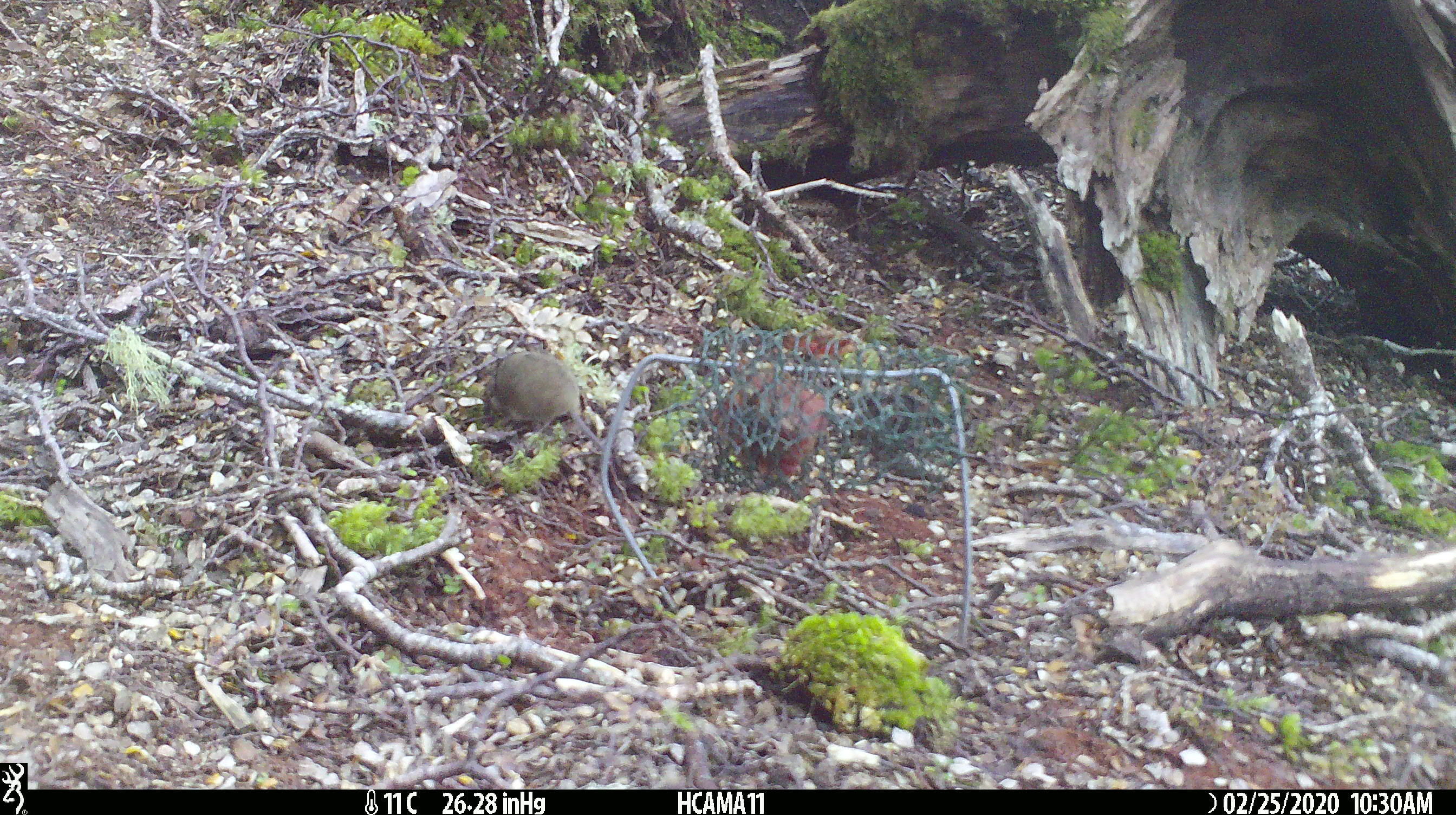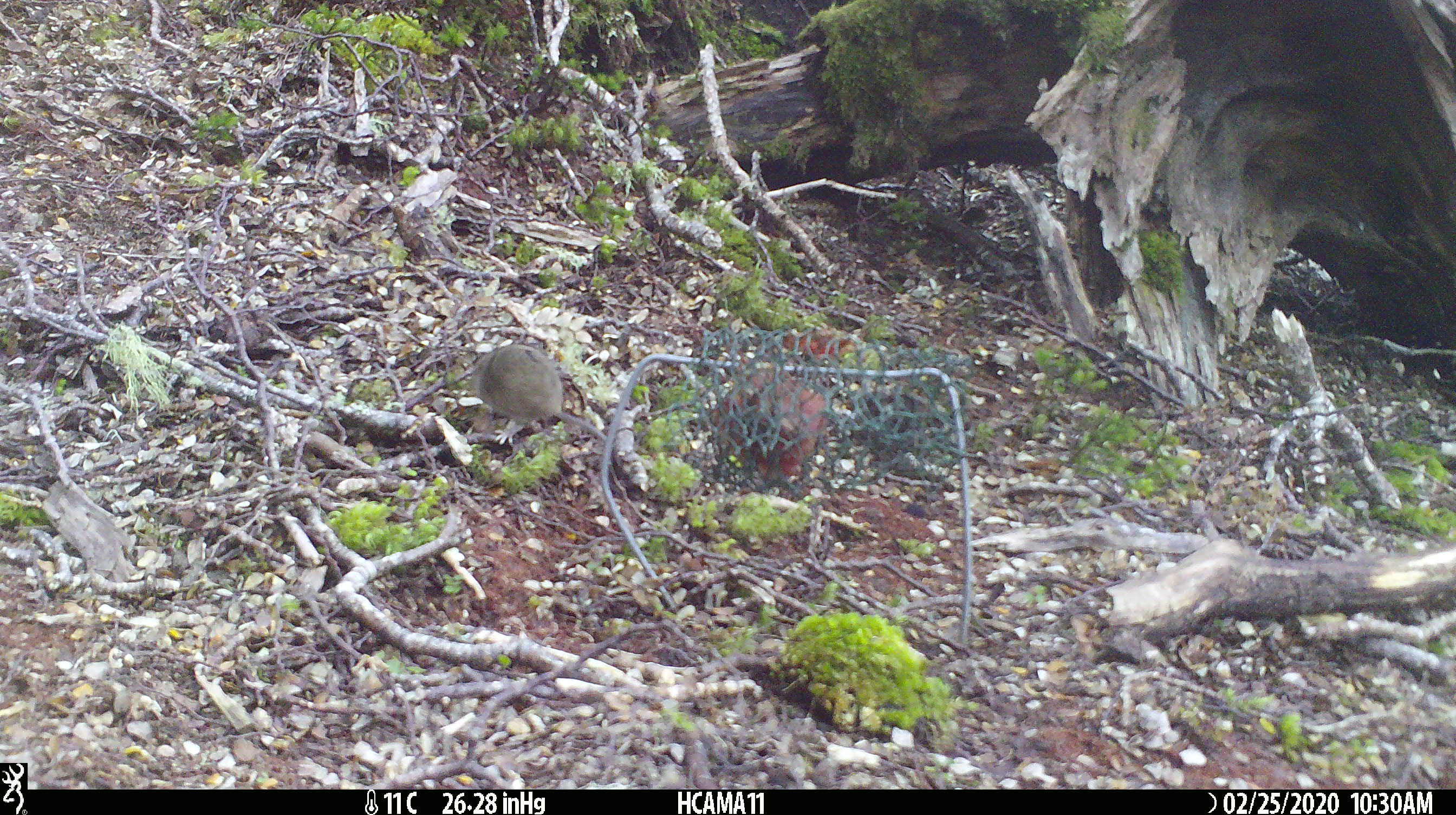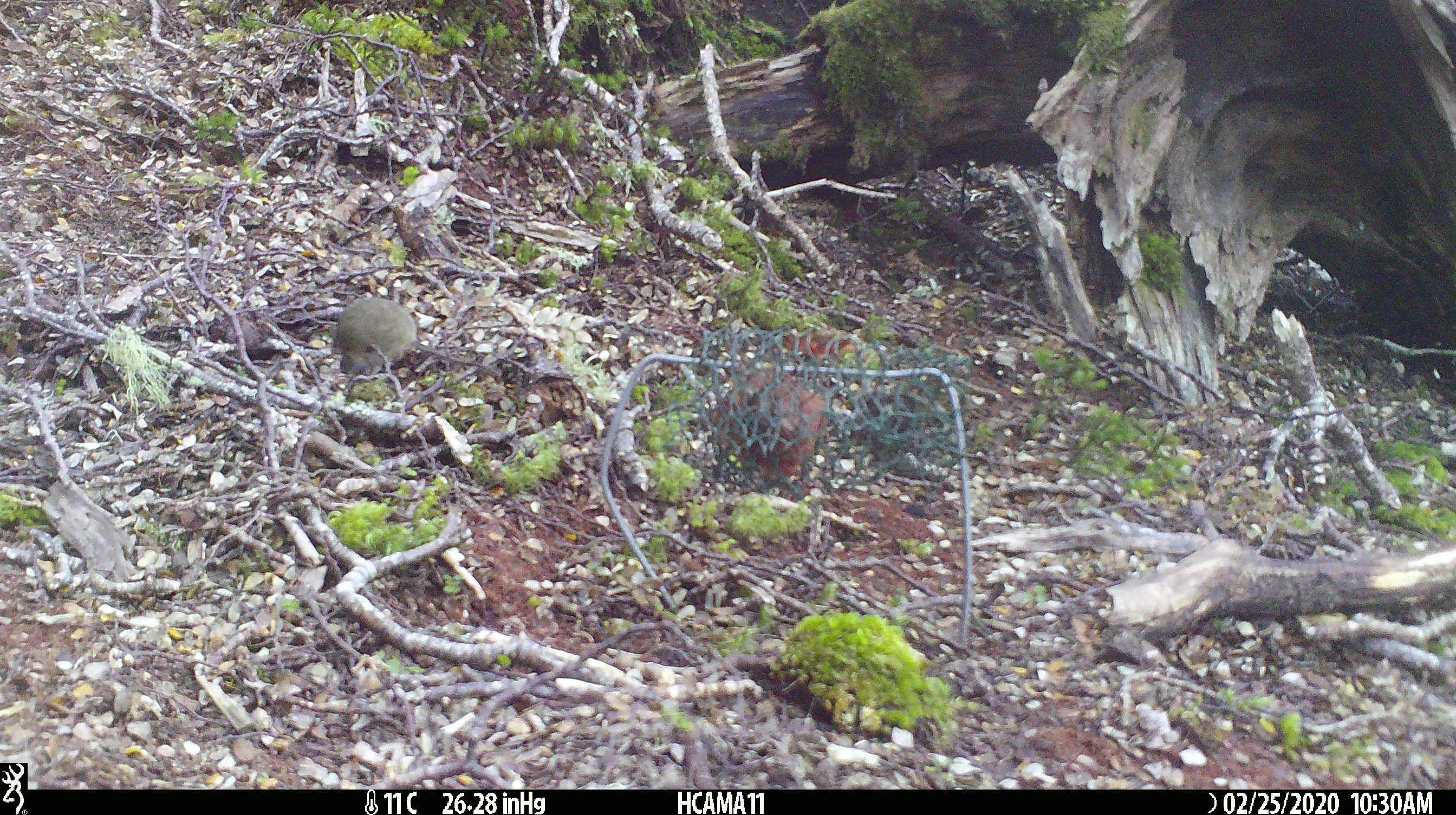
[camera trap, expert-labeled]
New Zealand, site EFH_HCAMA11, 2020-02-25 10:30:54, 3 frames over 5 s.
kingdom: Animalia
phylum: Chordata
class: Mammalia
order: Rodentia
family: Muridae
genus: Mus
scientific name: Mus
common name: mouse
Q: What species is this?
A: Mouse (Mus).